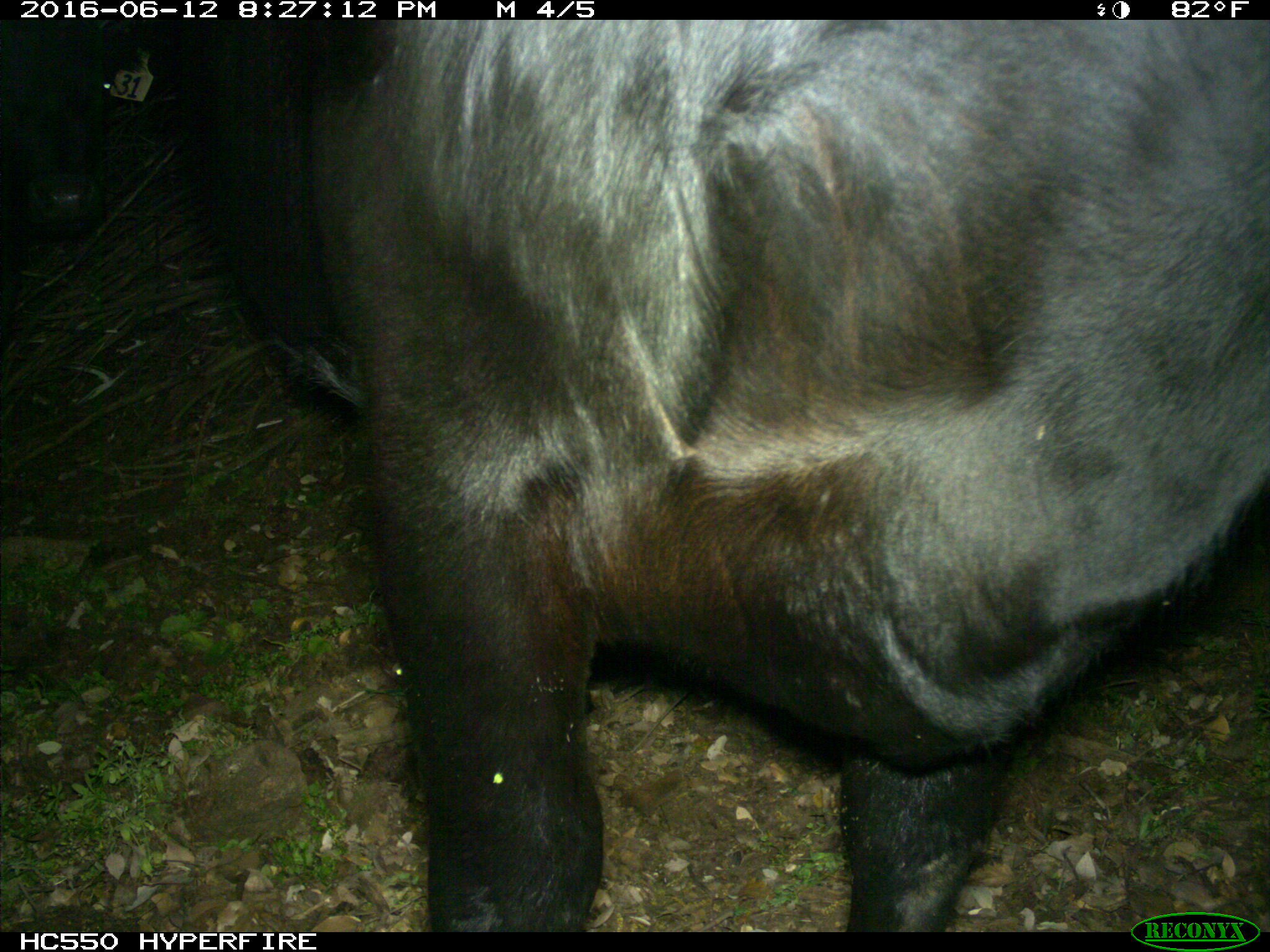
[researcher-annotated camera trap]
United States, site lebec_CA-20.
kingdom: Animalia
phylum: Chordata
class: Mammalia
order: Artiodactyla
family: Bovidae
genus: Bos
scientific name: Bos taurus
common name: domestic cow